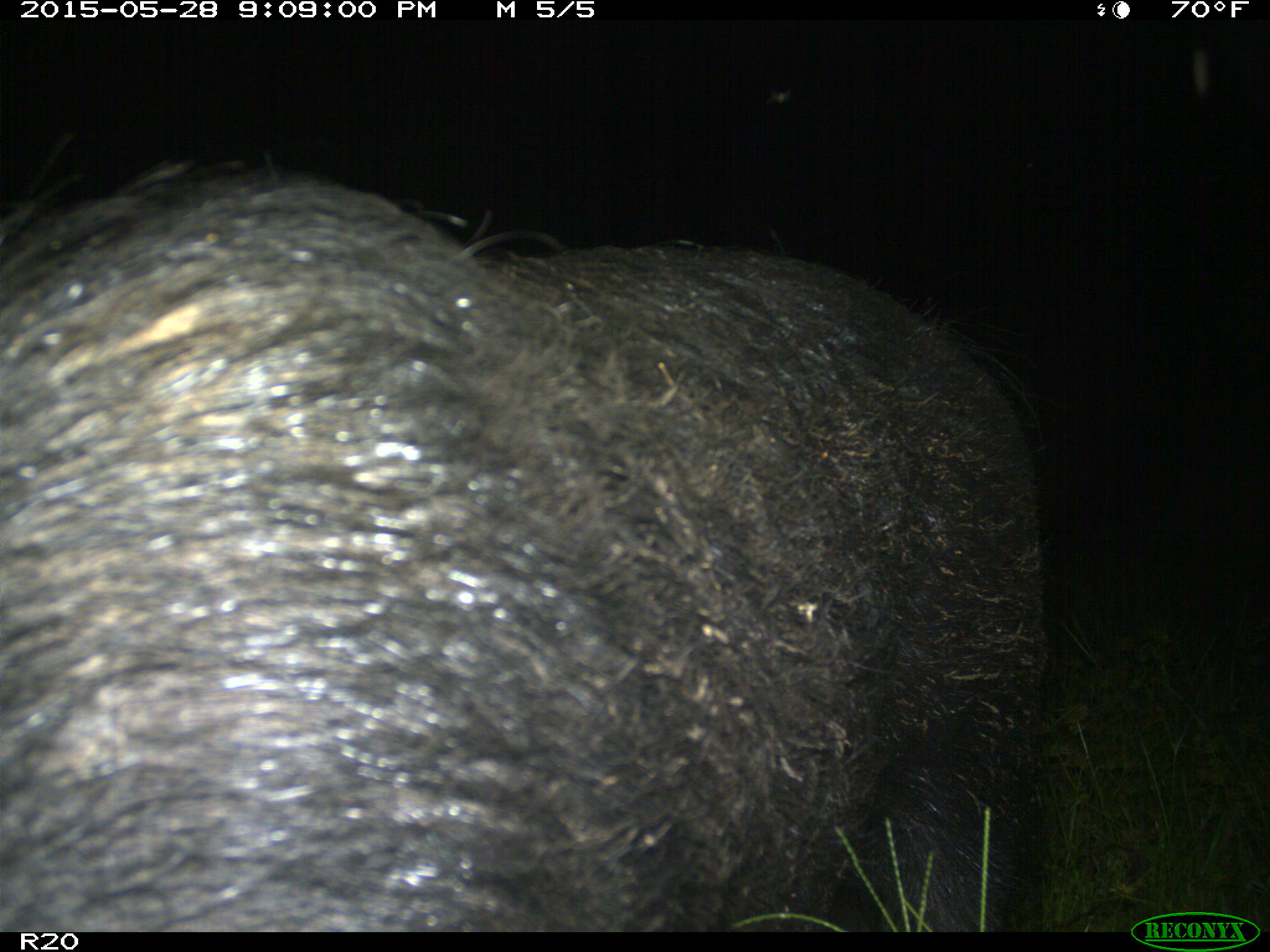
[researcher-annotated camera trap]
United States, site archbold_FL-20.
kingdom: Animalia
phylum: Chordata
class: Mammalia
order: Artiodactyla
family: Suidae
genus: Sus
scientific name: Sus scrofa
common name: wild boar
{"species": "Sus scrofa (wild boar)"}